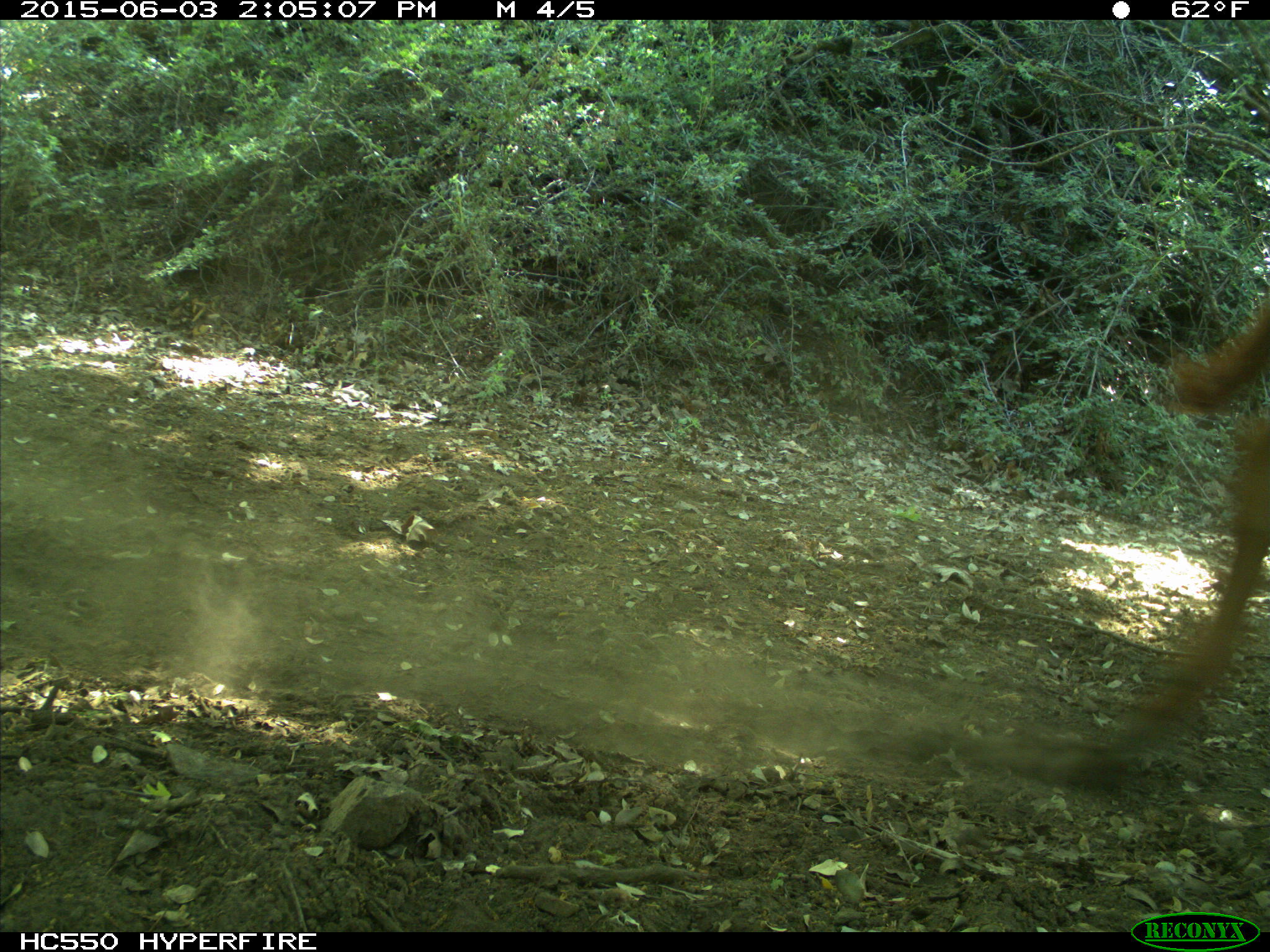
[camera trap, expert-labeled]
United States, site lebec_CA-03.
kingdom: Animalia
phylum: Chordata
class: Mammalia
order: Artiodactyla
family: Bovidae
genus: Bos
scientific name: Bos taurus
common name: domestic cow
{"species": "Bos taurus (domestic cow)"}